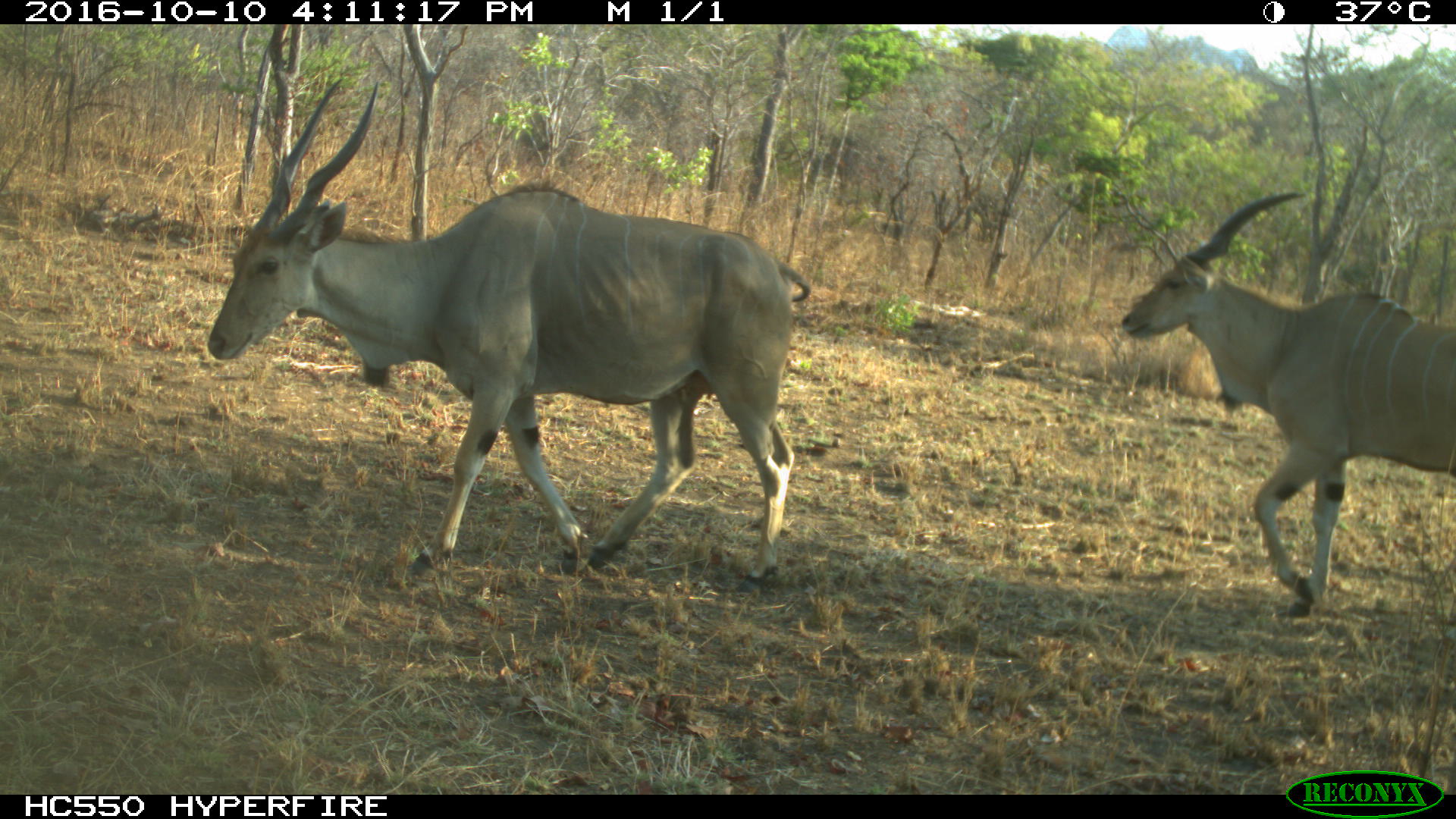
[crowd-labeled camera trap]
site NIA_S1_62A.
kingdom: Animalia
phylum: Chordata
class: Mammalia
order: Artiodactyla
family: Bovidae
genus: Tragelaphus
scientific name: Tragelaphus oryx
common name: eland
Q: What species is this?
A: Eland (Tragelaphus oryx).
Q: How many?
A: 2.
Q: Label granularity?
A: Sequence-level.